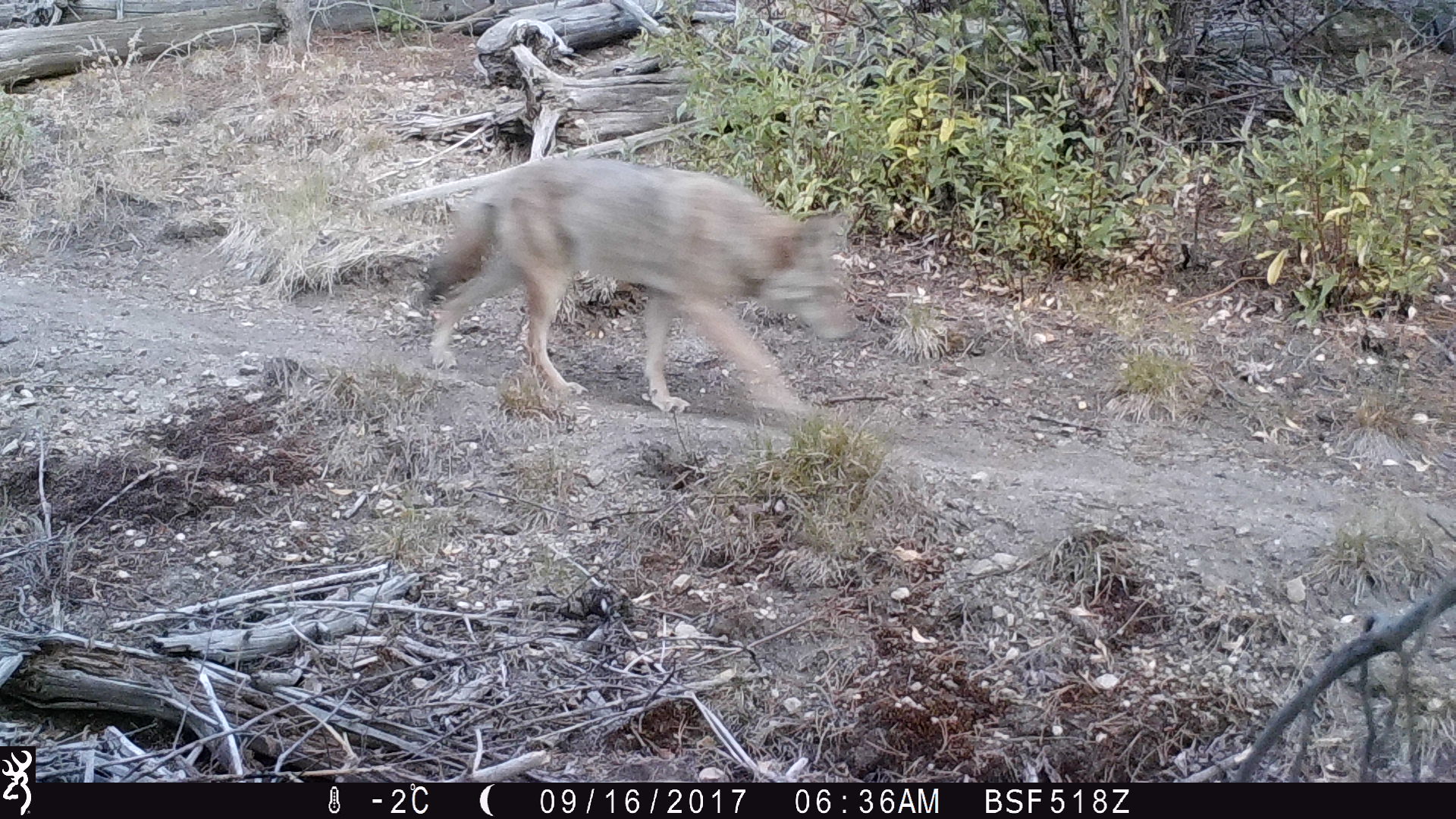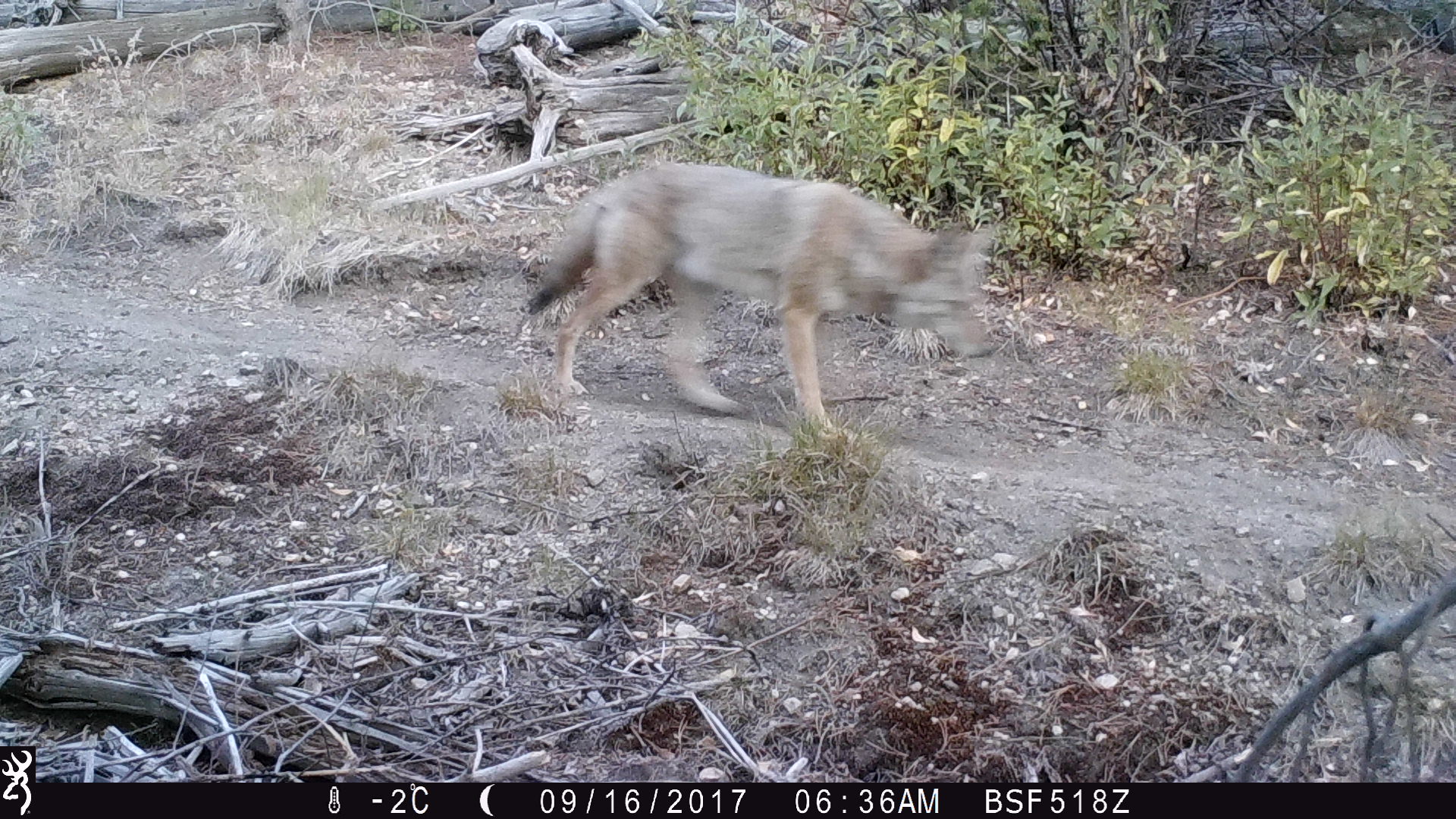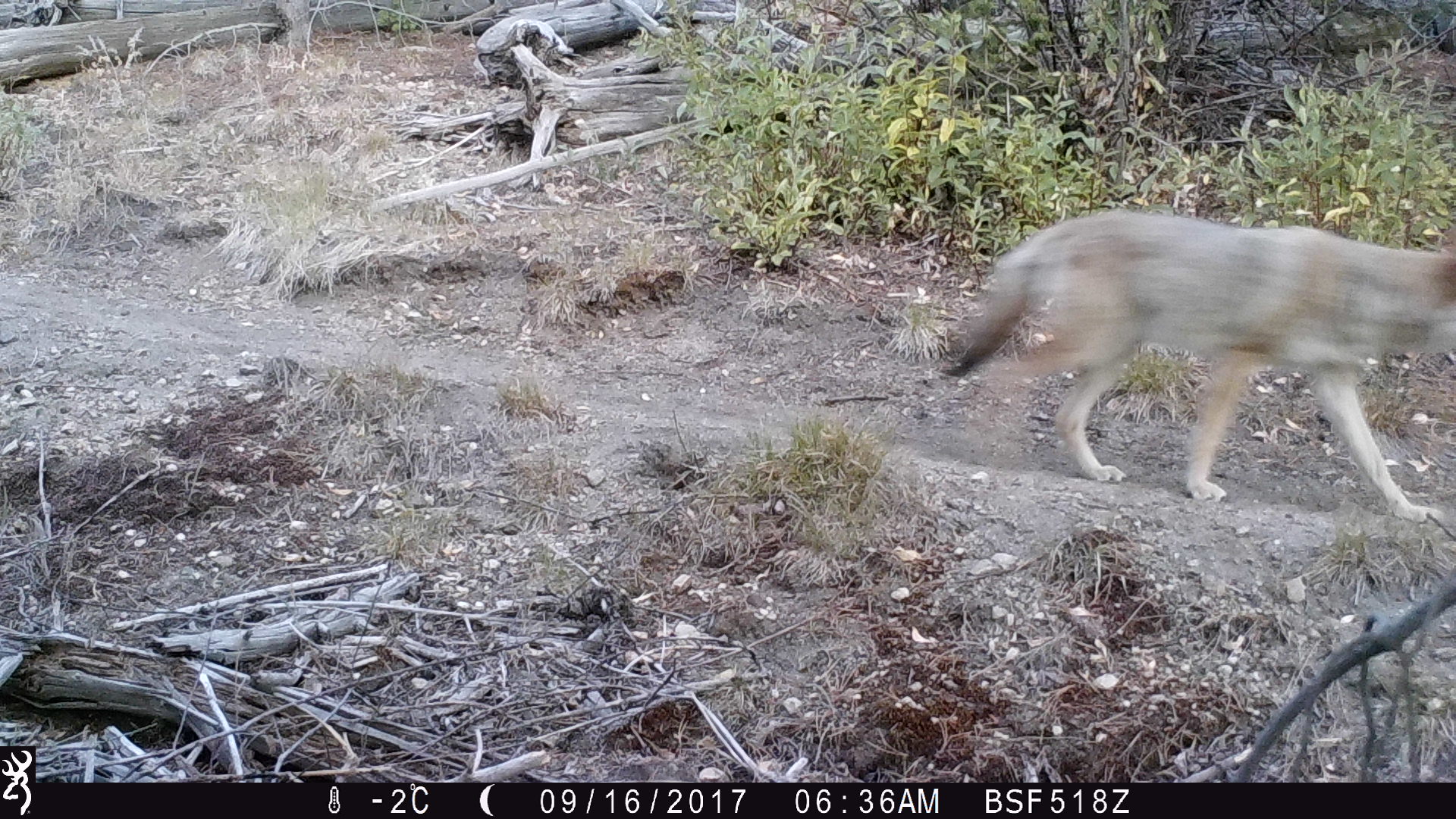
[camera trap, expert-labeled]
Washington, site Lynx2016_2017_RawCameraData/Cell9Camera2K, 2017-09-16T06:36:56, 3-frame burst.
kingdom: Animalia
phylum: Chordata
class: Mammalia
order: Carnivora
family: Canidae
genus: Canis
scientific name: Canis latrans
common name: coyote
Canis latrans (coyote). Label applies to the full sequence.